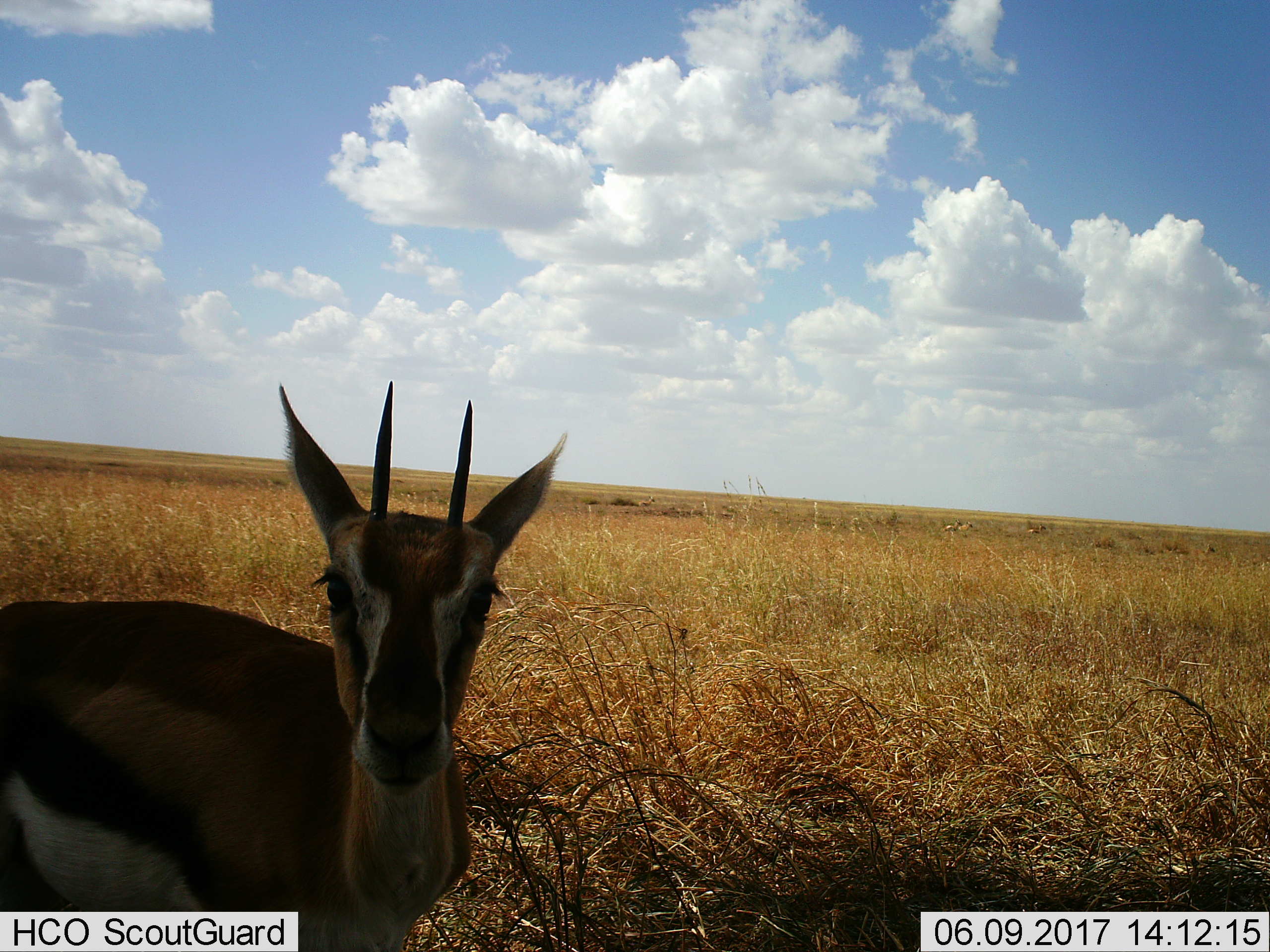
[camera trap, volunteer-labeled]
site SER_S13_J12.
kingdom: Animalia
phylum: Chordata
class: Mammalia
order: Artiodactyla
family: Bovidae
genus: Eudorcas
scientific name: Eudorcas thomsonii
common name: thomson's gazelle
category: gazellethomsons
Gazellethomsons (thomson's gazelle) (Eudorcas thomsonii), count 5. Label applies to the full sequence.